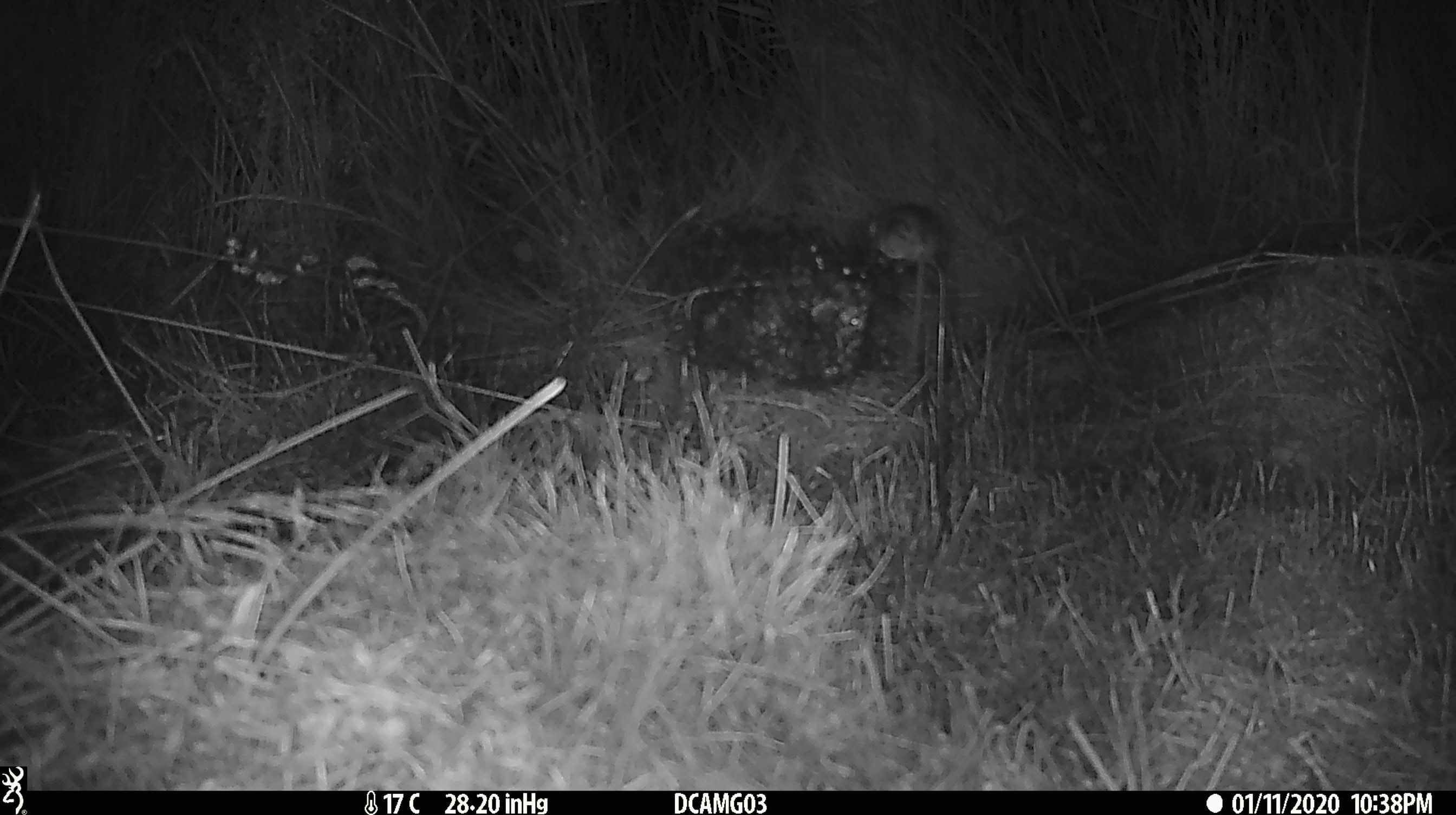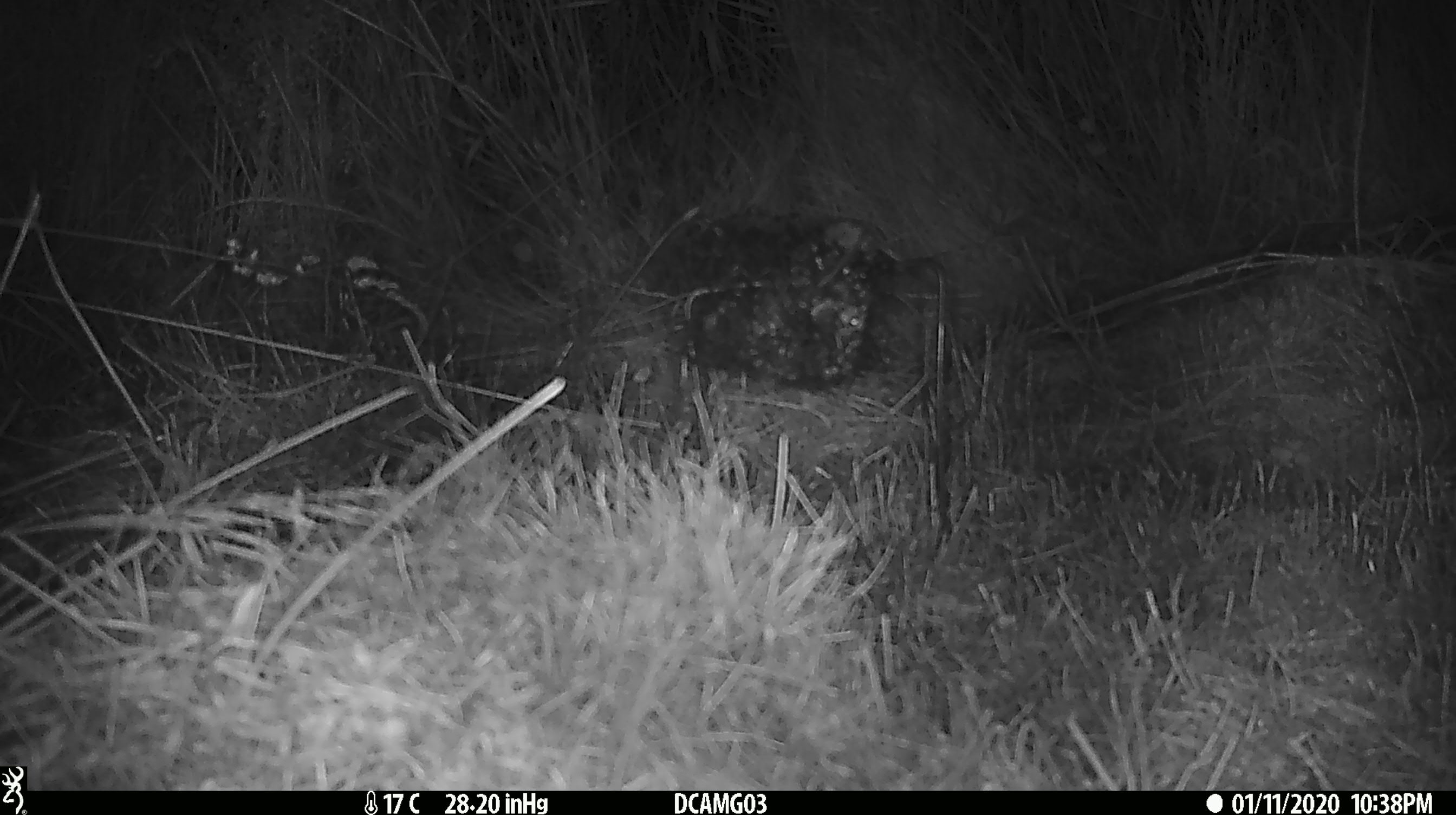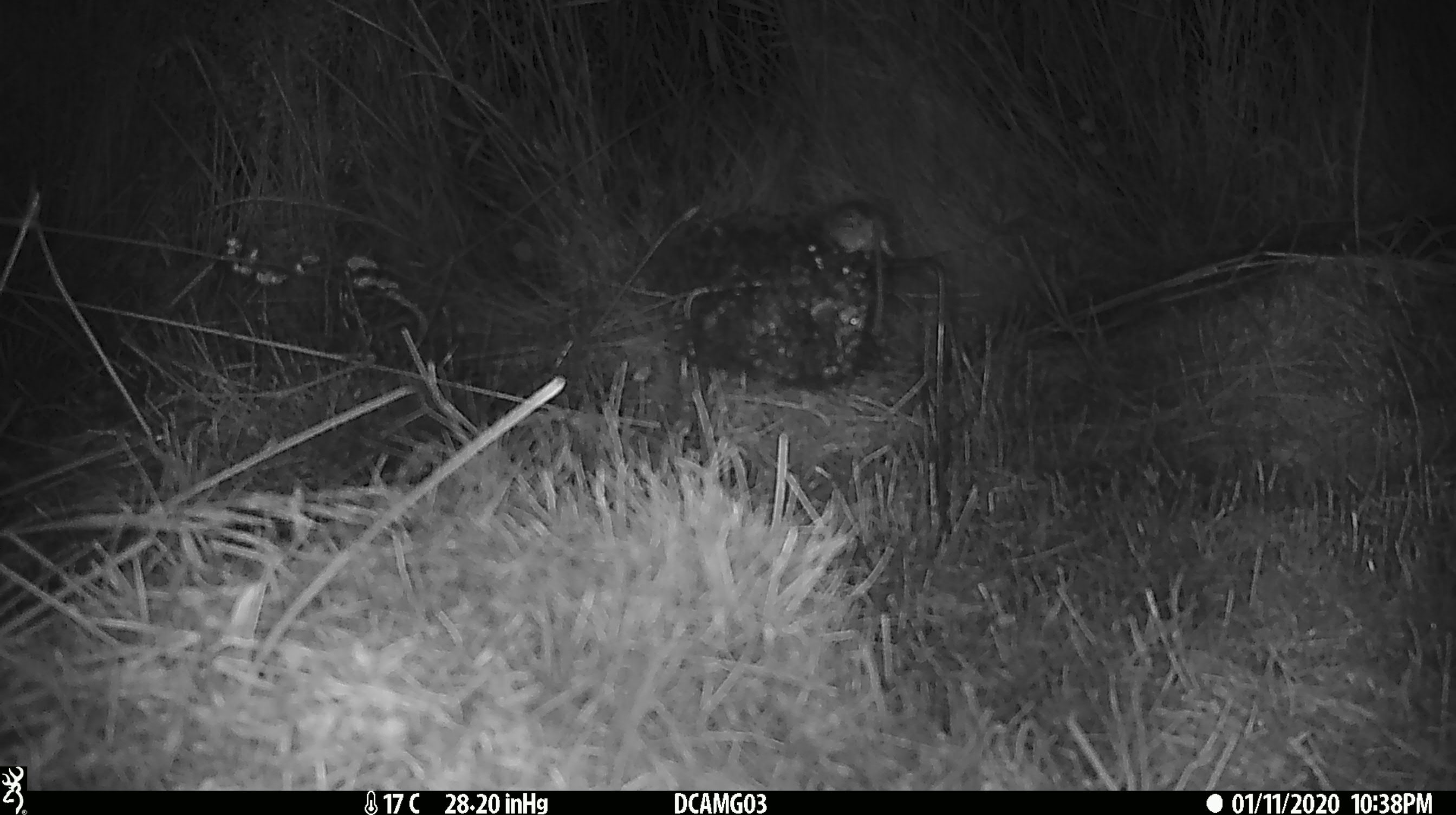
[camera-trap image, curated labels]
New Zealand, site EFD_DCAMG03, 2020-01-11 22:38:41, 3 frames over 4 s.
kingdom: Animalia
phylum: Chordata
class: Mammalia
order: Rodentia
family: Muridae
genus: Mus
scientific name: Mus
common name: mouse